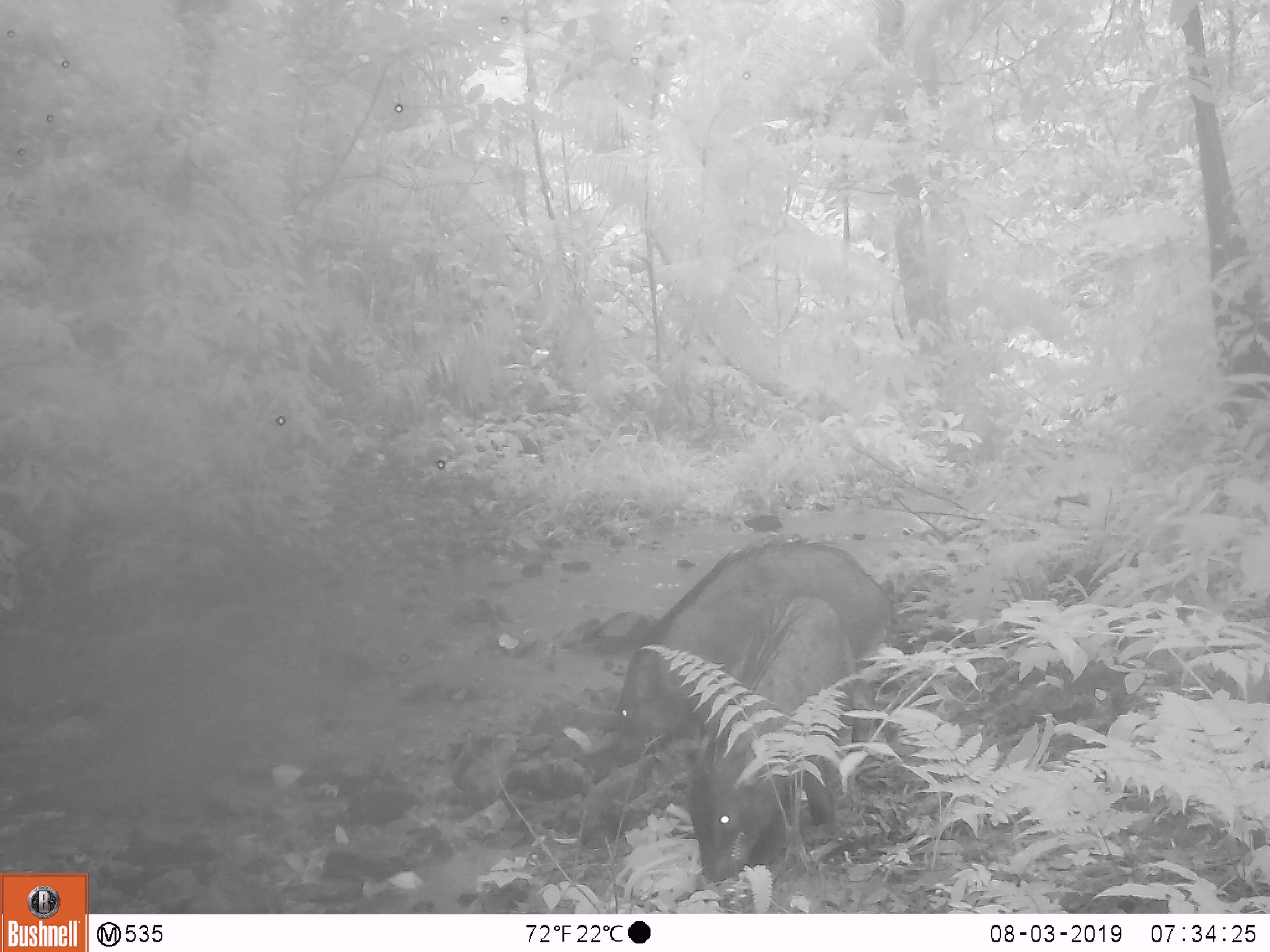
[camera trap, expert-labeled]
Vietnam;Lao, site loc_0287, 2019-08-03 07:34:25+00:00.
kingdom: Animalia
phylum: Chordata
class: Mammalia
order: Artiodactyla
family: Suidae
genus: Sus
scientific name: Sus scrofa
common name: eurasian wild pig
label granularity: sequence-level